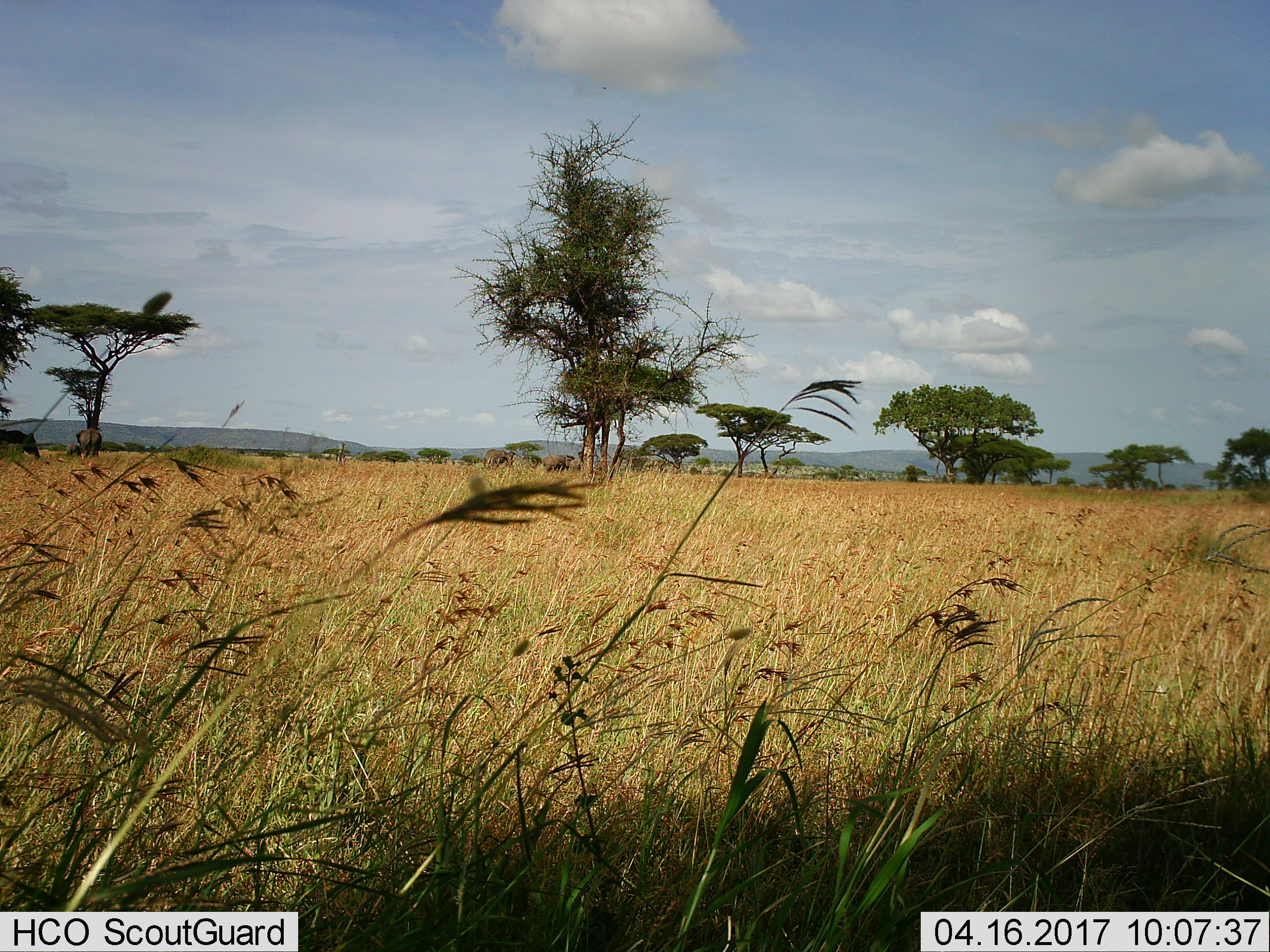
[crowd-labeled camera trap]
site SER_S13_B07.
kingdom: Animalia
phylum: Chordata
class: Mammalia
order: Proboscidea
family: Elephantidae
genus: Loxodonta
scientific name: Loxodonta africana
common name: african bush elephant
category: elephant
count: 4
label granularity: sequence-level